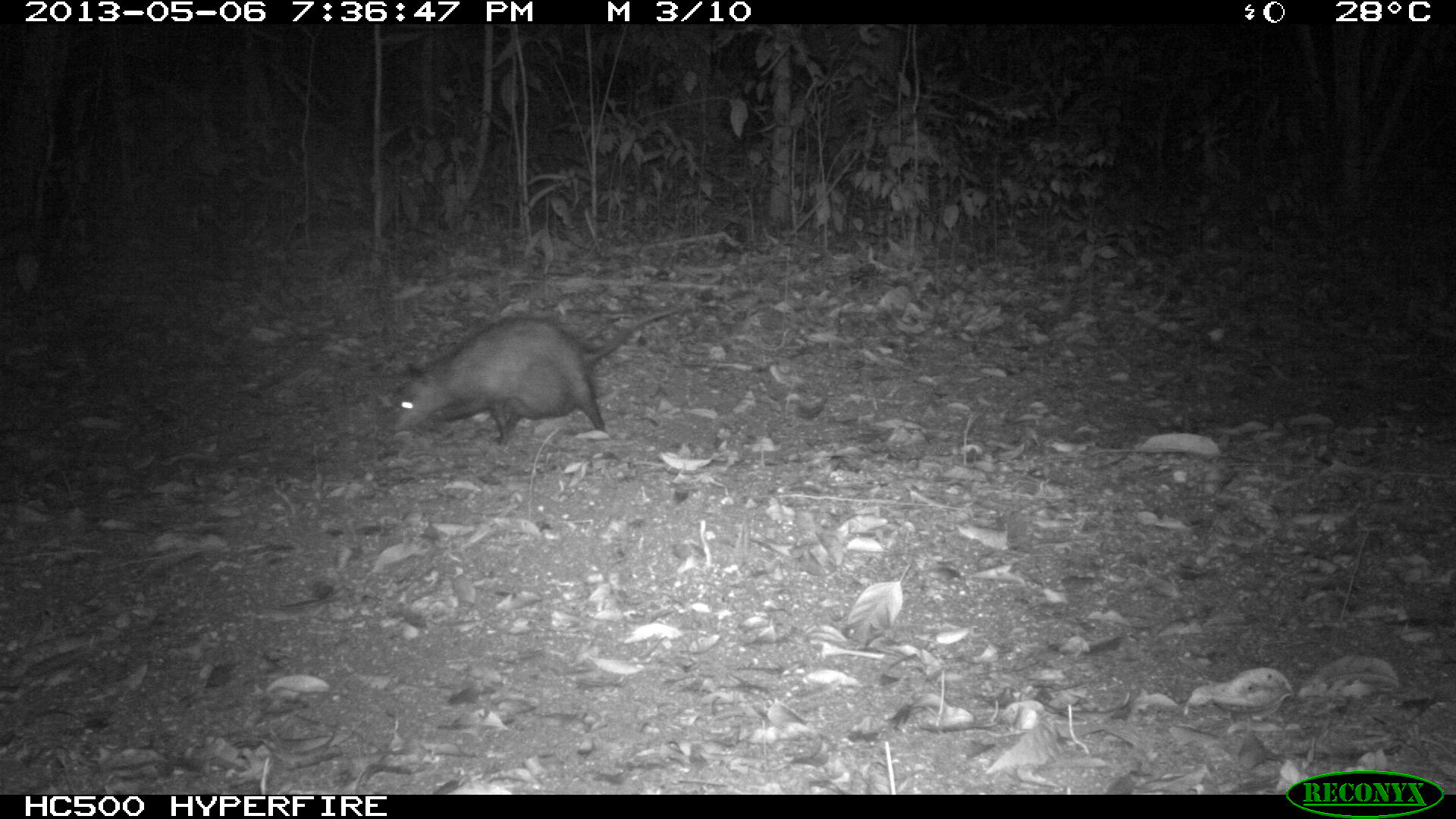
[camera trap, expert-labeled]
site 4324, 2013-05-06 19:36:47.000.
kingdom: Animalia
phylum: Chordata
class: Mammalia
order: Didelphimorphia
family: Didelphidae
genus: Didelphis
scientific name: Didelphis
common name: american opossums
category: didelphis sp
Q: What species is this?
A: Didelphis sp (american opossums) (Didelphis).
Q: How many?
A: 1.